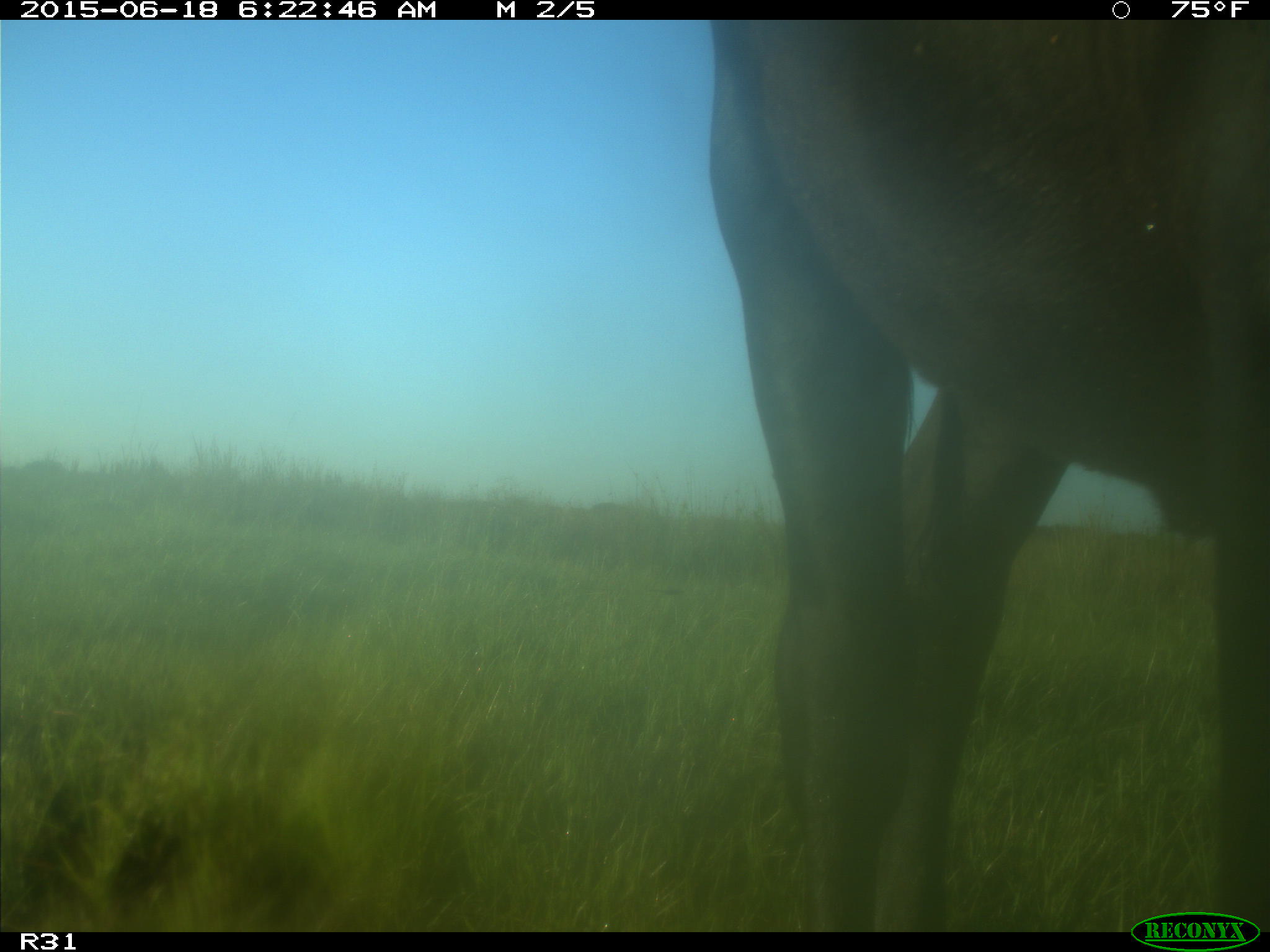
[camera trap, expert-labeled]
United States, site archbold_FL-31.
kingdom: Animalia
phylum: Chordata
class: Mammalia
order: Artiodactyla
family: Bovidae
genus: Bos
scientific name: Bos taurus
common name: domestic cow